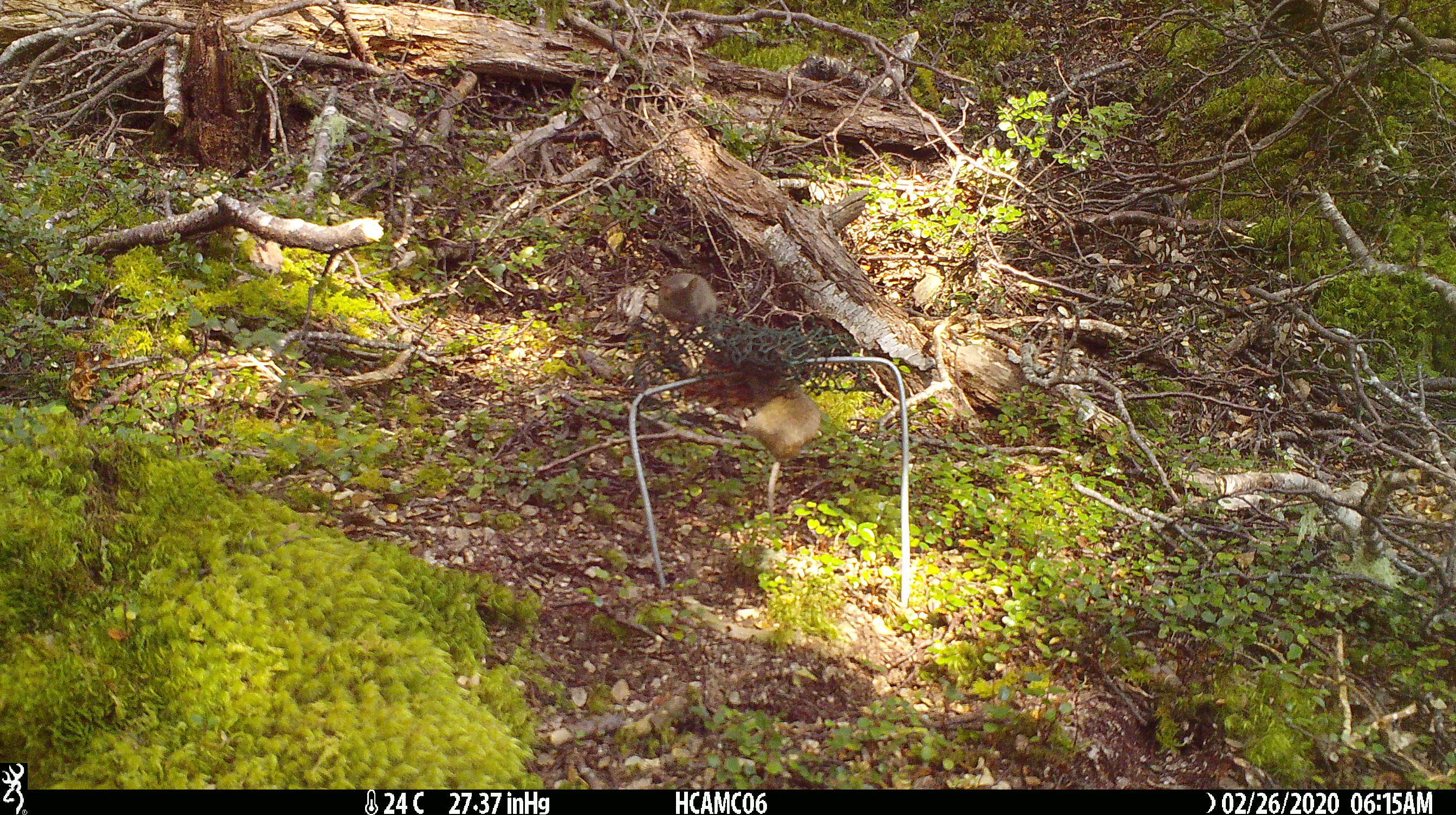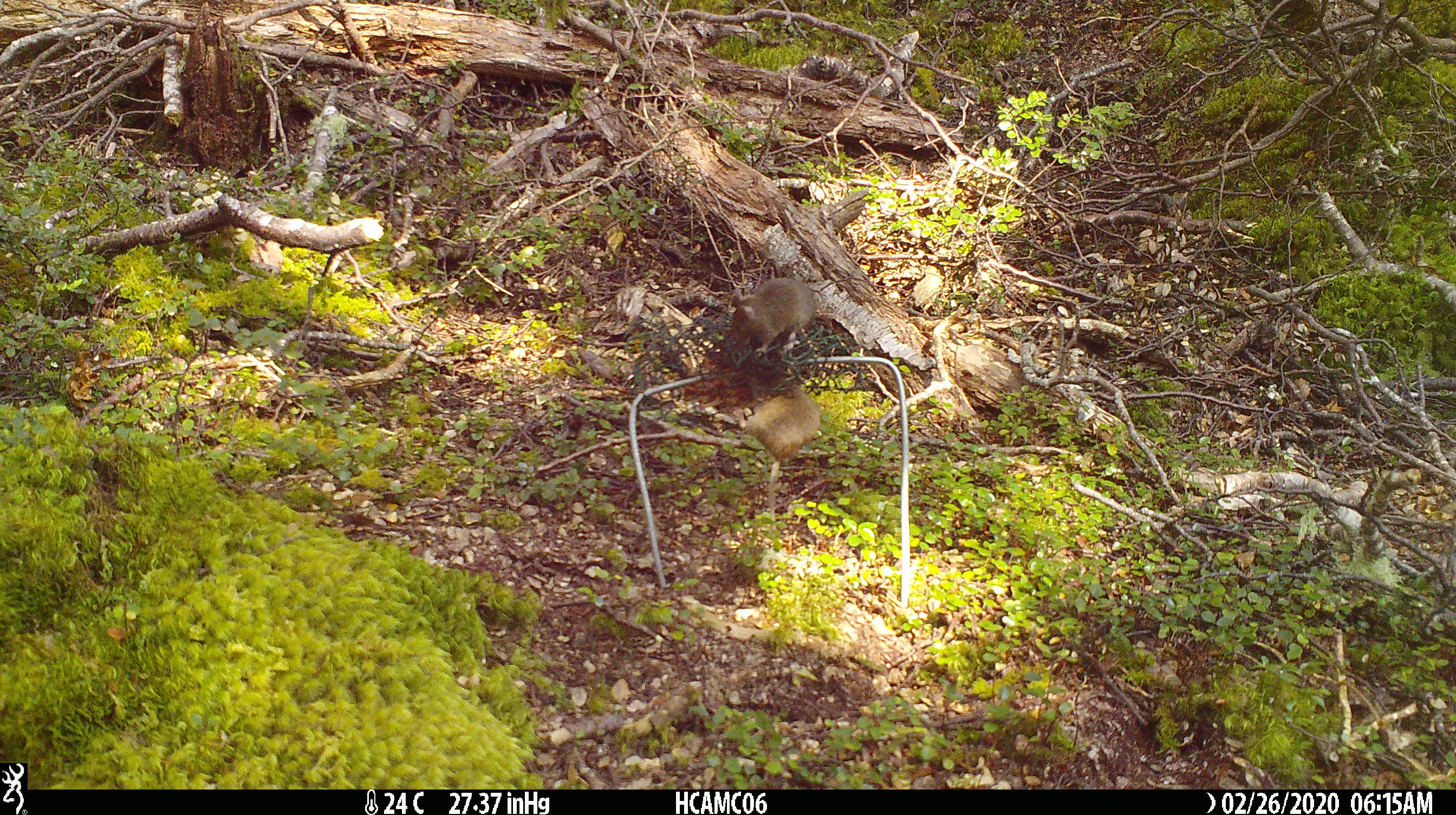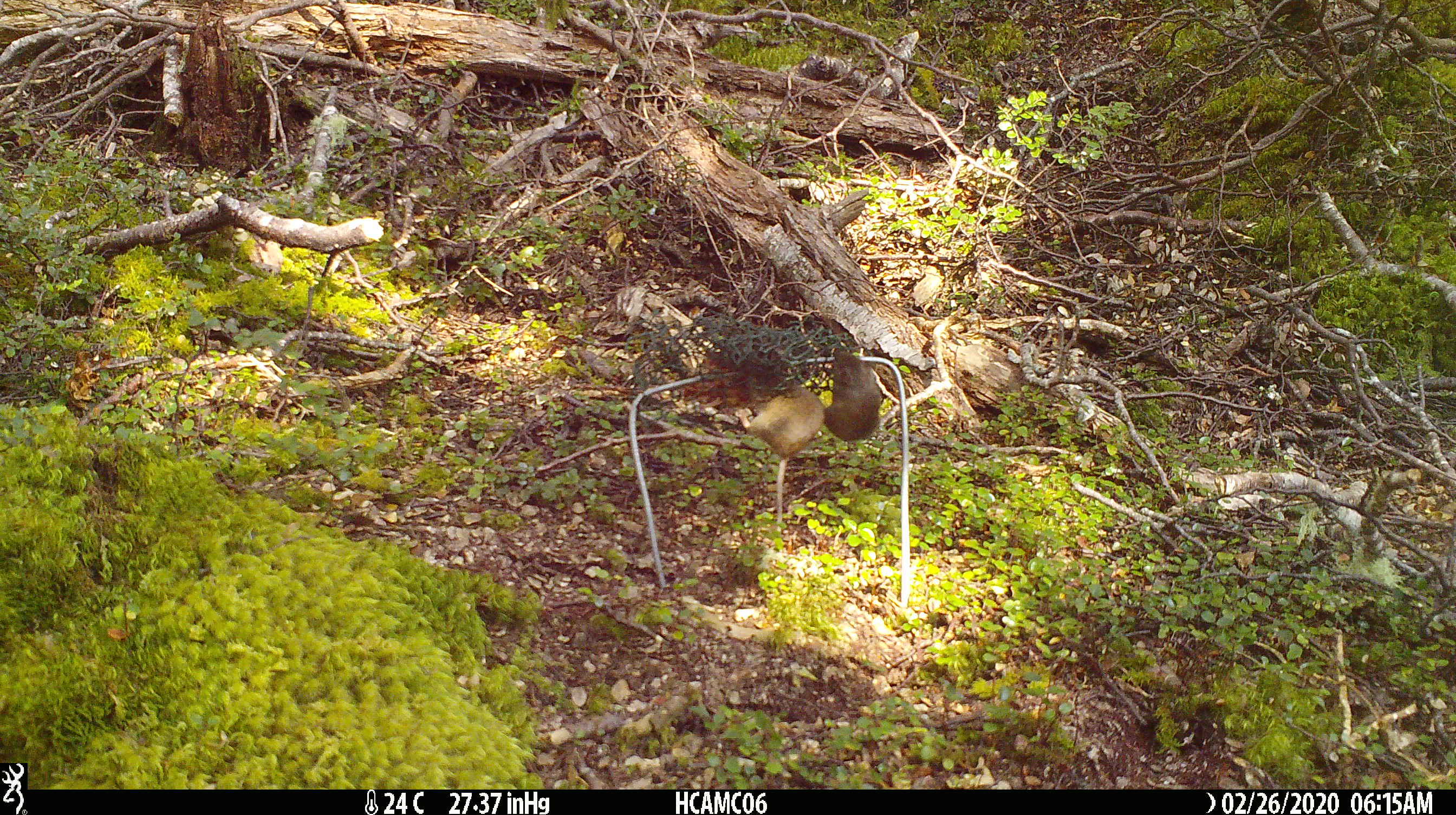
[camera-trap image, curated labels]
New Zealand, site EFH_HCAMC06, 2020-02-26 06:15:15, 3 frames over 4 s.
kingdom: Animalia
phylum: Chordata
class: Mammalia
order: Rodentia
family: Muridae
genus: Mus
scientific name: Mus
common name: mouse